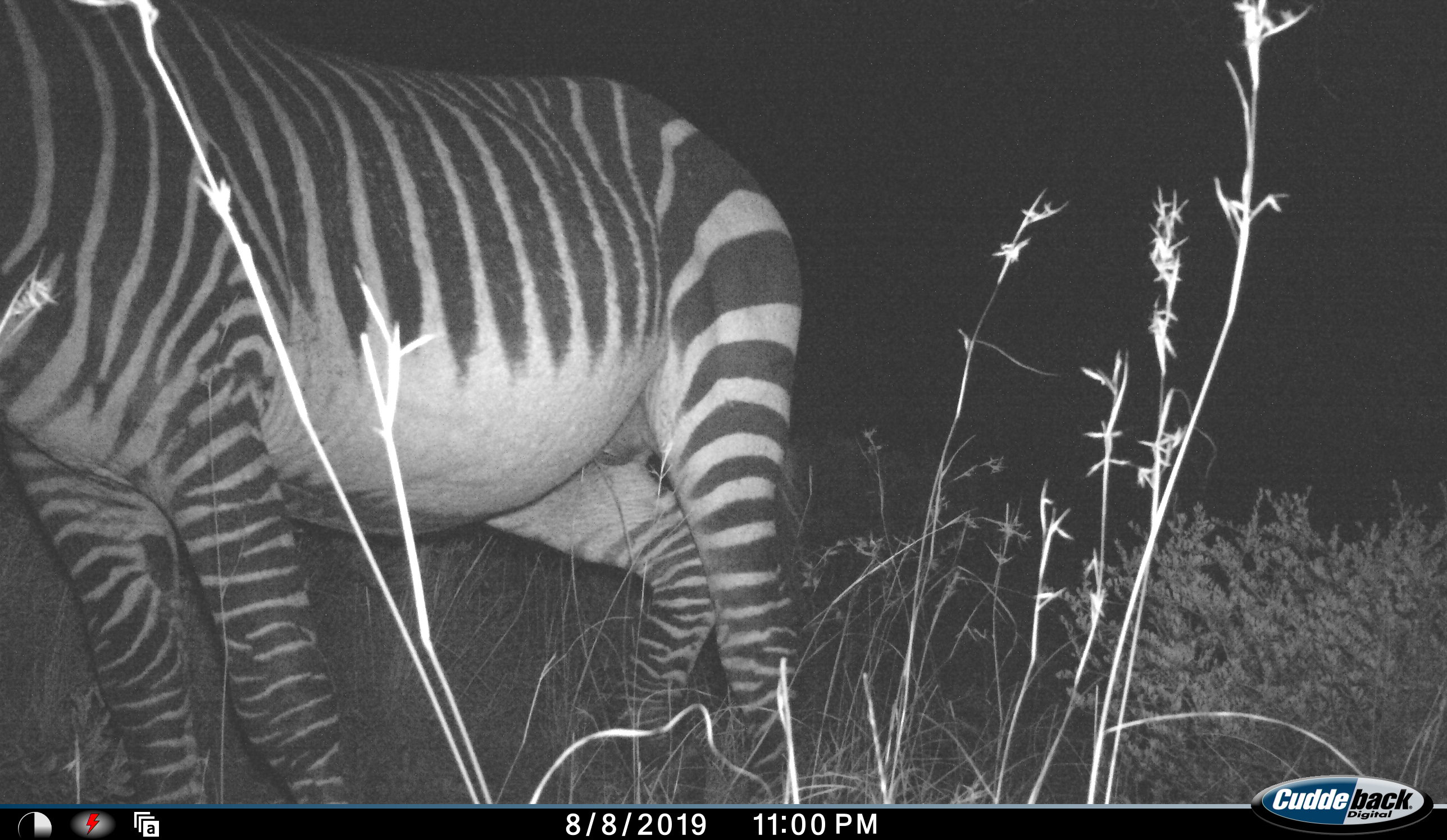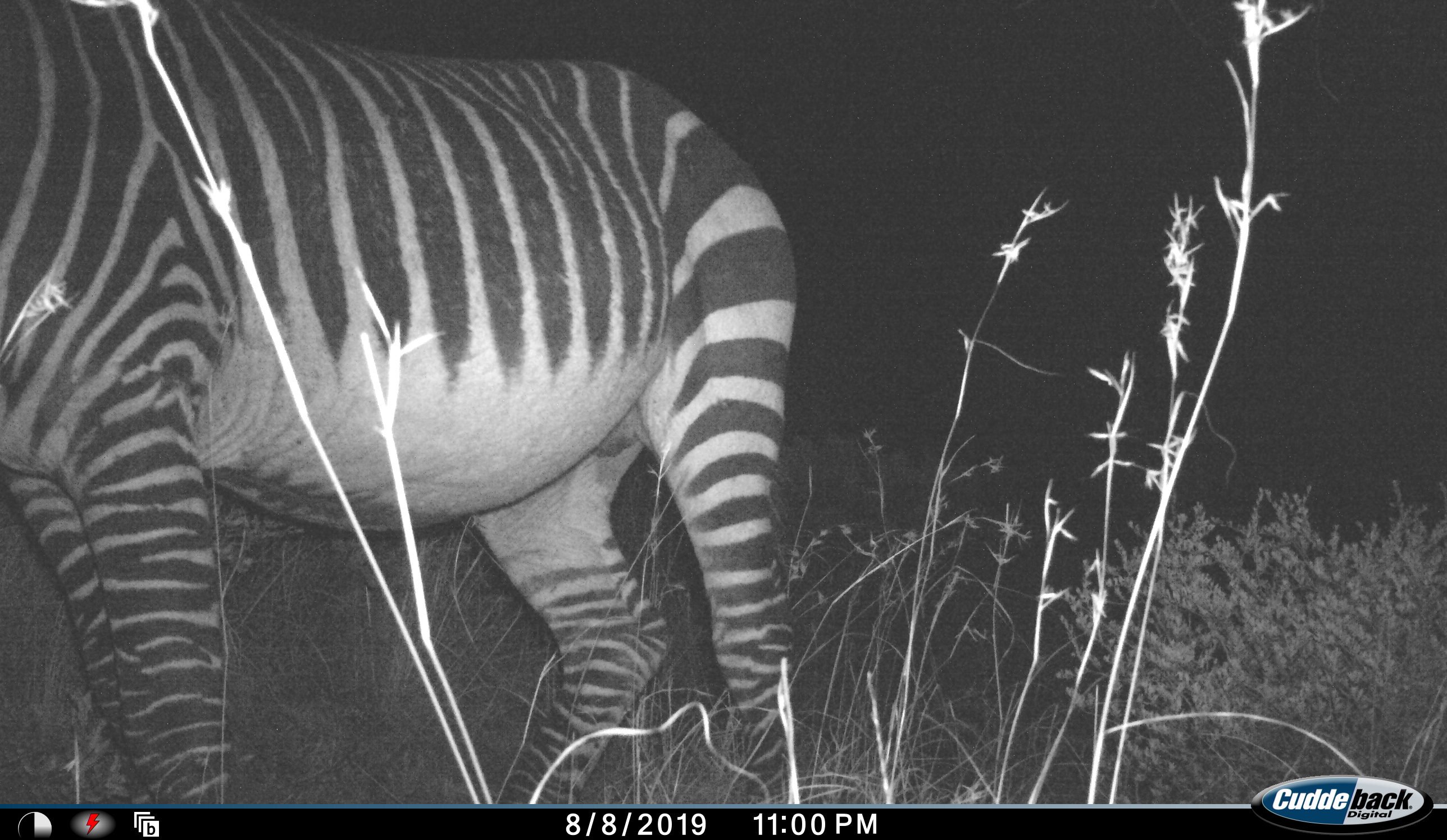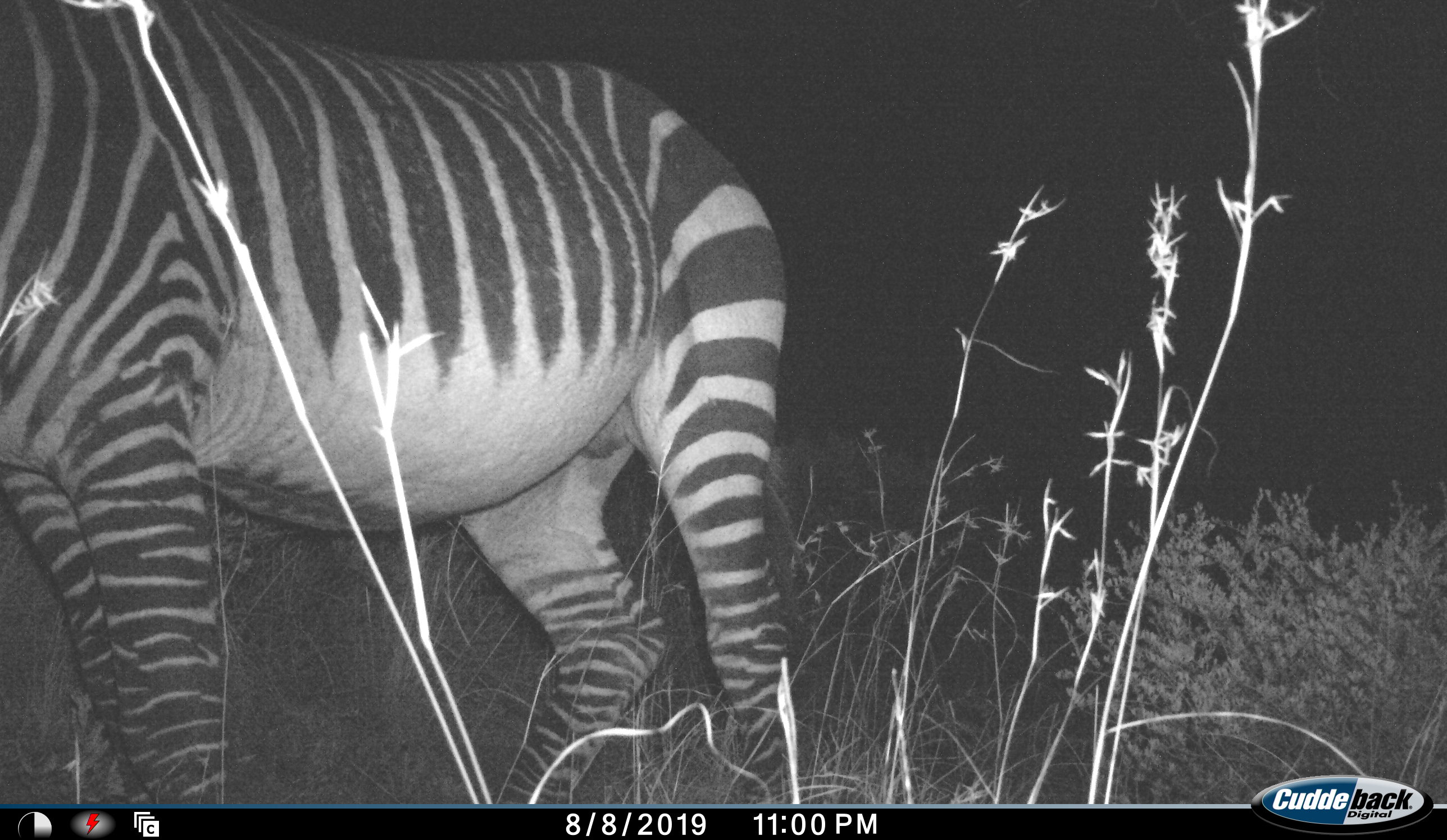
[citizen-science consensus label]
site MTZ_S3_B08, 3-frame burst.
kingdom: Animalia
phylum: Chordata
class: Mammalia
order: Perissodactyla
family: Equidae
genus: Equus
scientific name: Equus zebra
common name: mountain zebra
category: zebramountain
Zebramountain (mountain zebra) (Equus zebra), count 1. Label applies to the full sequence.